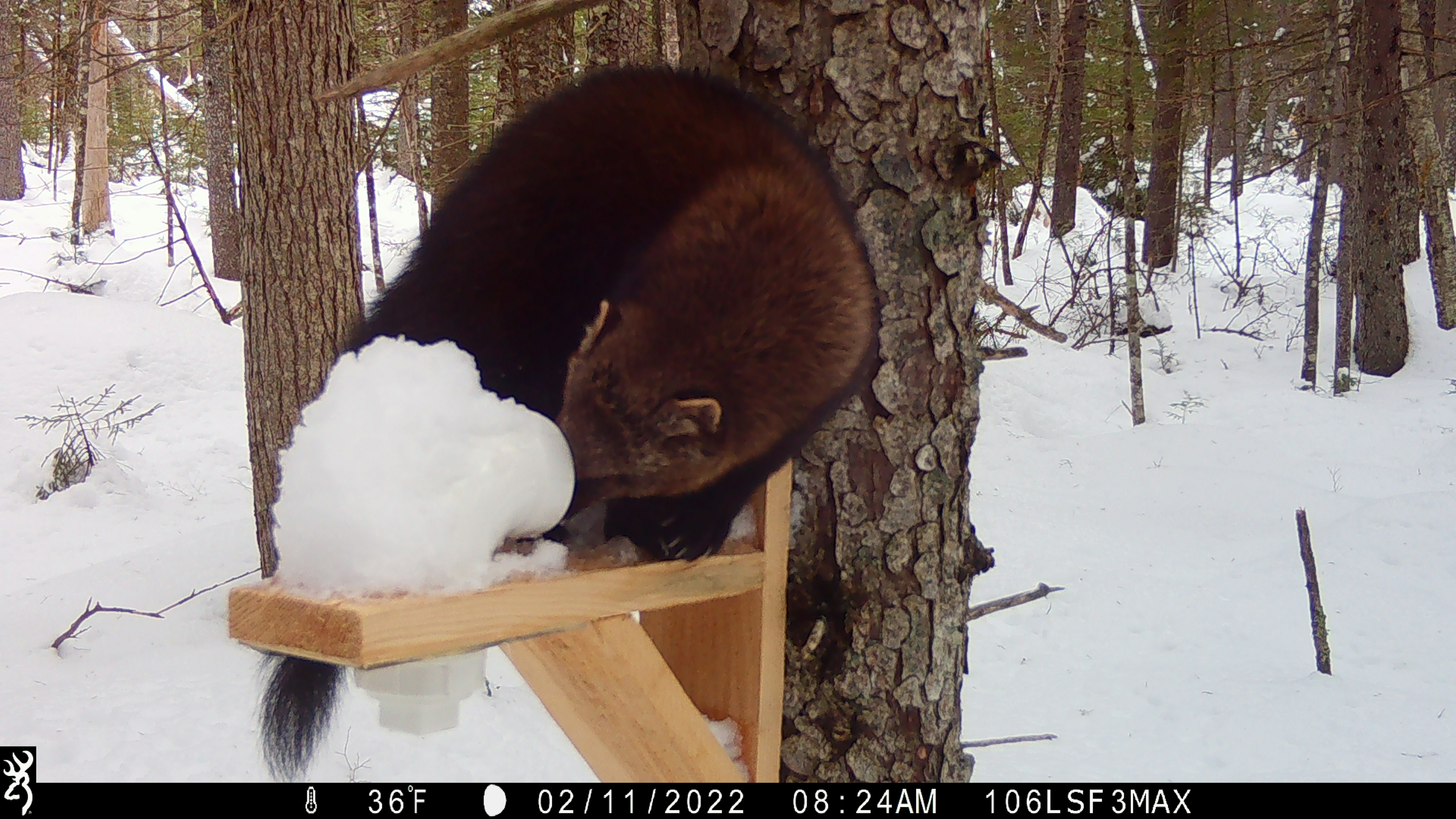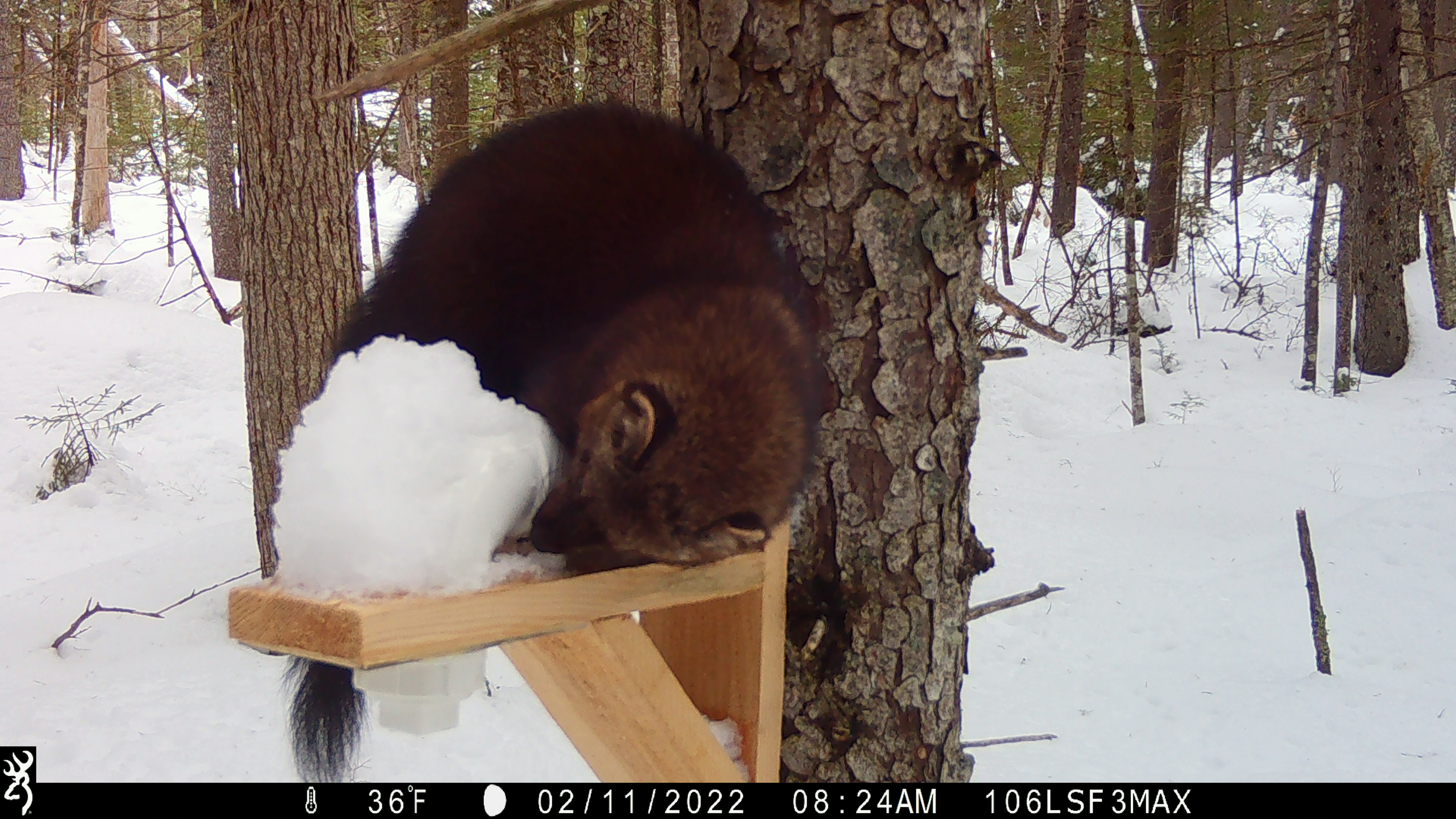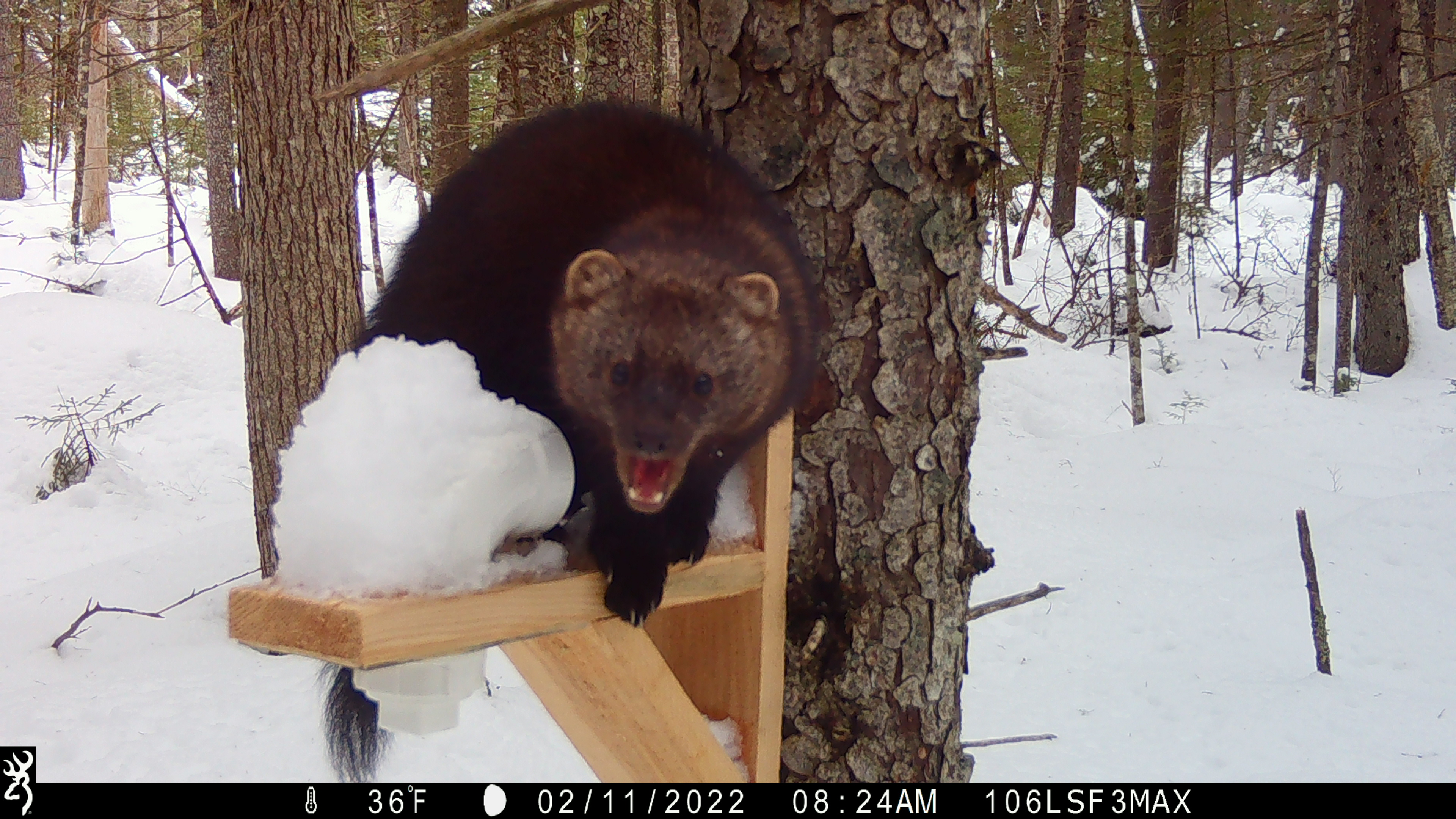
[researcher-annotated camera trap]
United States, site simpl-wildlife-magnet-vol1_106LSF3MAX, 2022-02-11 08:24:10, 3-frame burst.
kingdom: Animalia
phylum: Chordata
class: Mammalia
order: Carnivora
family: Mustelidae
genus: Pekania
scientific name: Pekania pennanti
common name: fisher